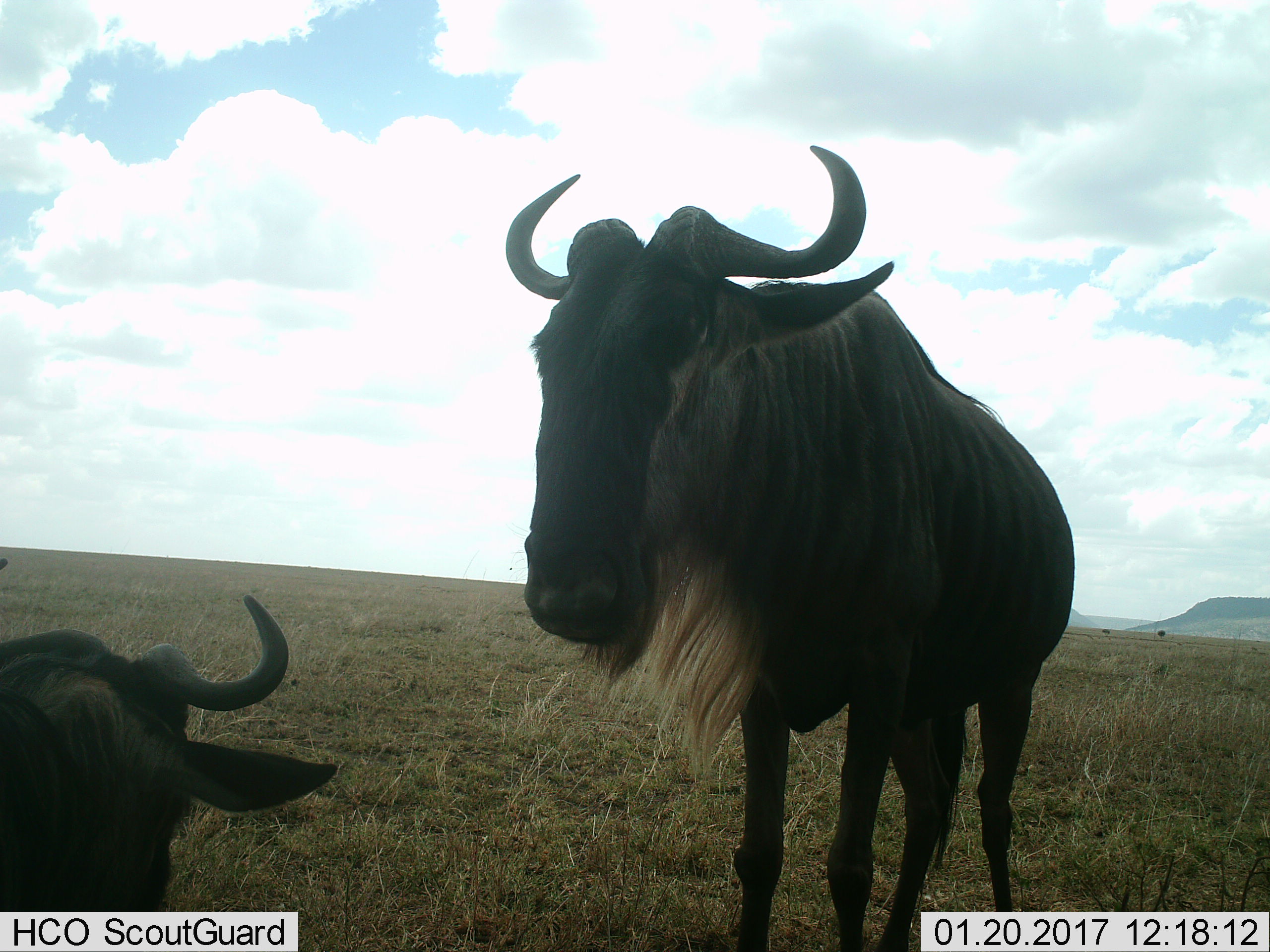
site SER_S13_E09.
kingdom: Animalia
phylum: Chordata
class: Mammalia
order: Artiodactyla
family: Bovidae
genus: Connochaetes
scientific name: Connochaetes taurinus taurinus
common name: blue wildebeest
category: wildebeestblue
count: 2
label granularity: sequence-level